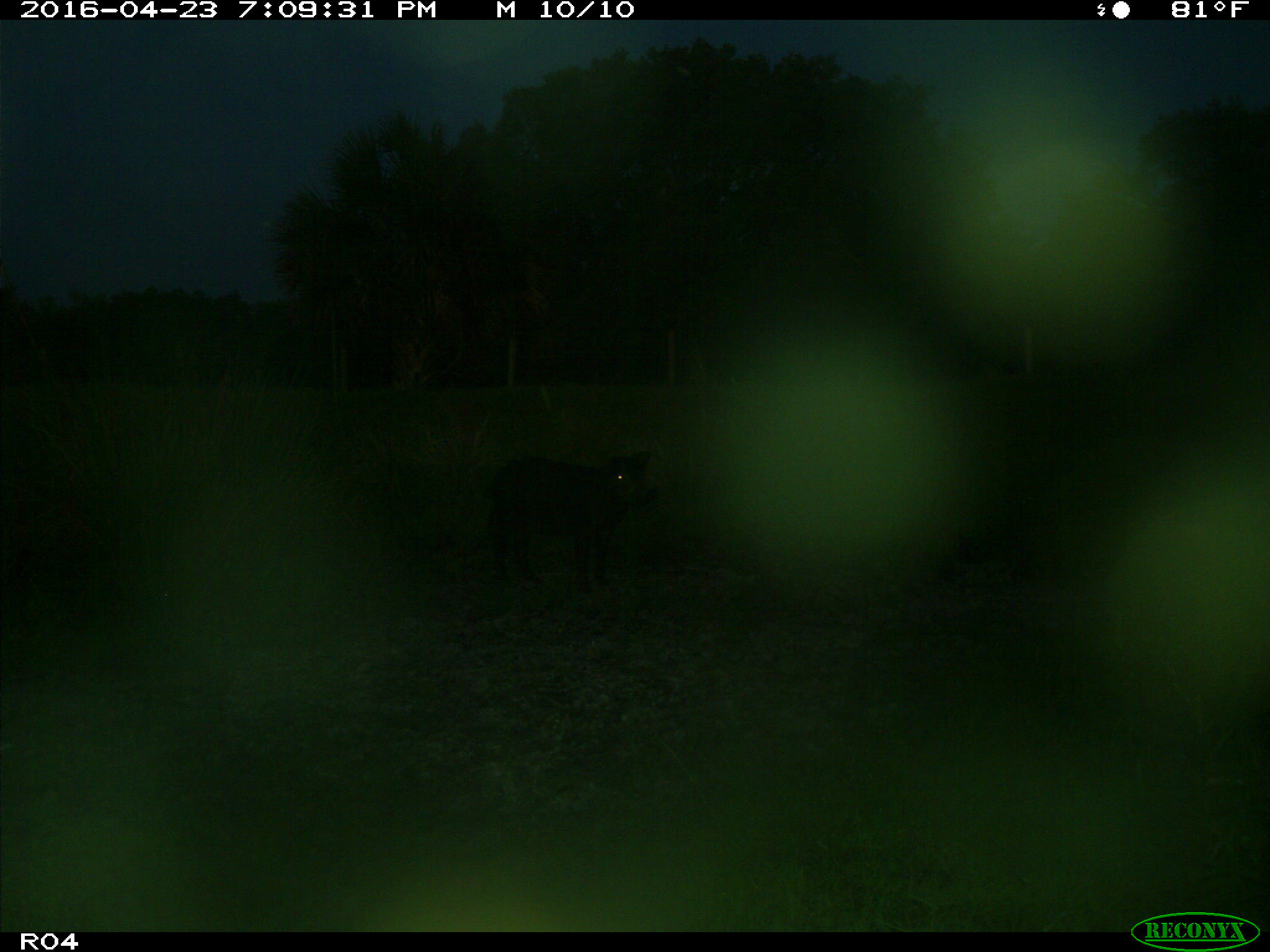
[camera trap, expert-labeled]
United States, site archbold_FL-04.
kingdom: Animalia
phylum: Chordata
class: Mammalia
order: Artiodactyla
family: Suidae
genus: Sus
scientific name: Sus scrofa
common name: wild boar